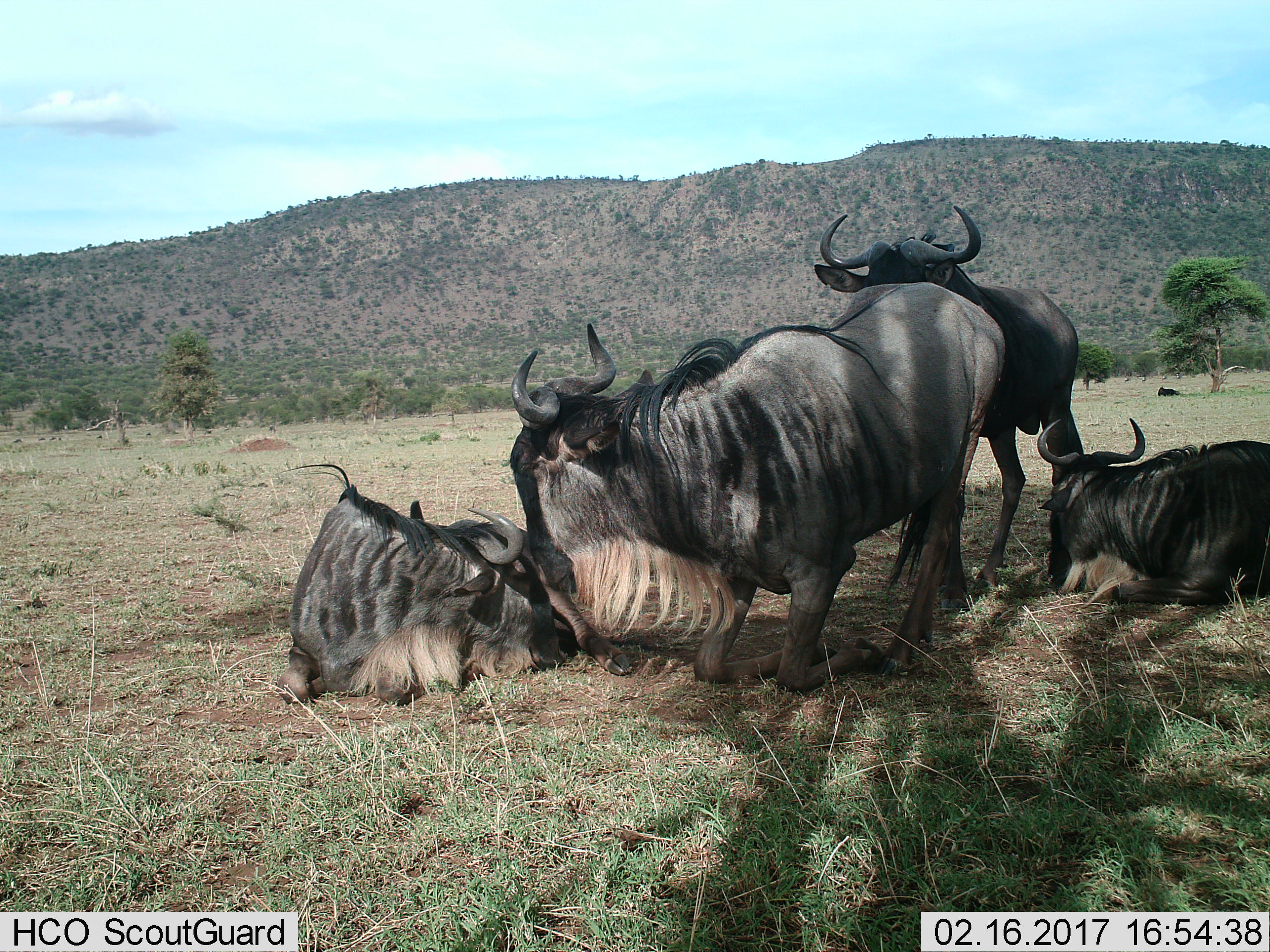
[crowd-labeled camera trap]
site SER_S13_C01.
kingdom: Animalia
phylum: Chordata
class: Mammalia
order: Artiodactyla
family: Bovidae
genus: Connochaetes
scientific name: Connochaetes taurinus taurinus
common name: blue wildebeest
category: wildebeestblue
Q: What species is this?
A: Wildebeestblue (blue wildebeest) (Connochaetes taurinus taurinus).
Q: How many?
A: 4.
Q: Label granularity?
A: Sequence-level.